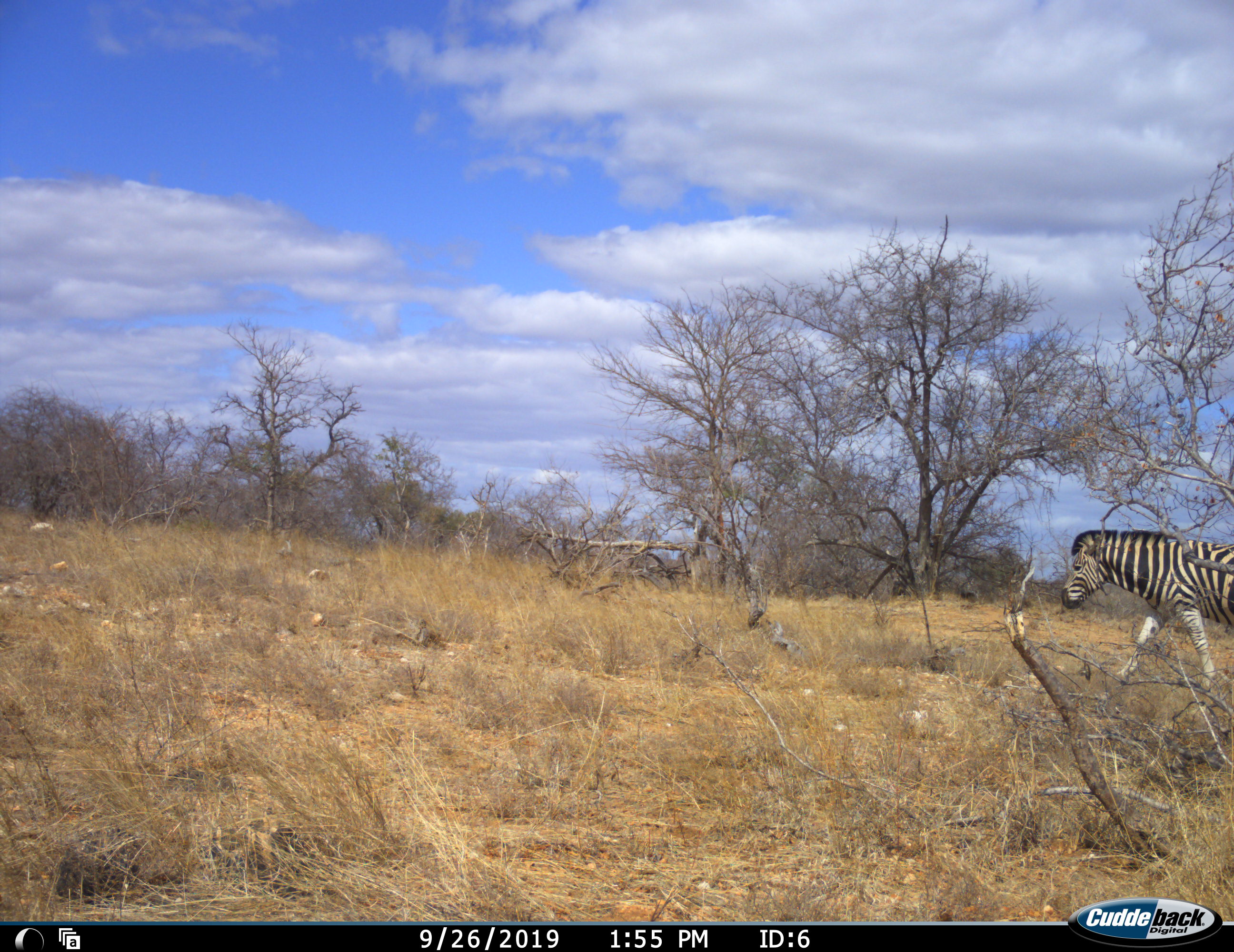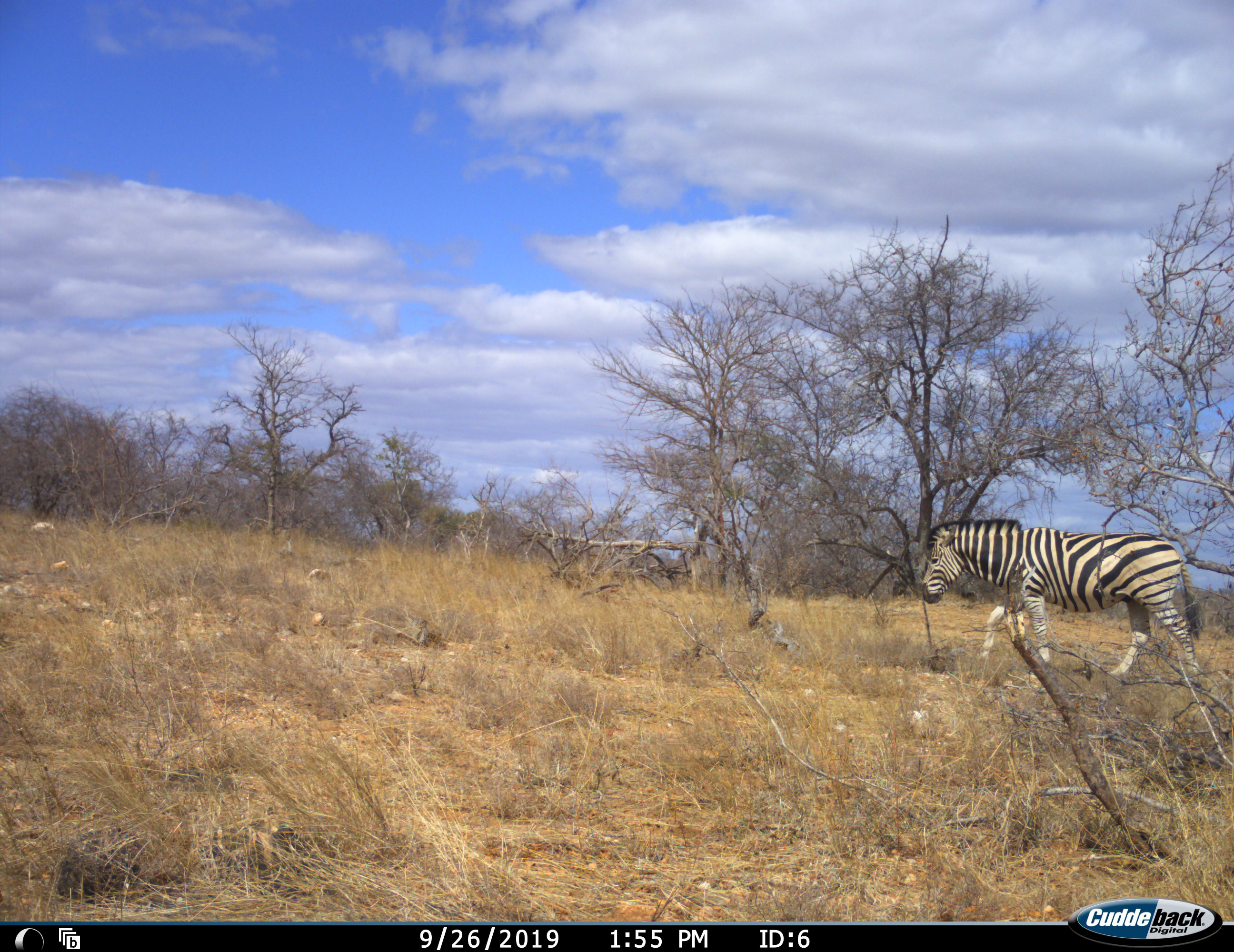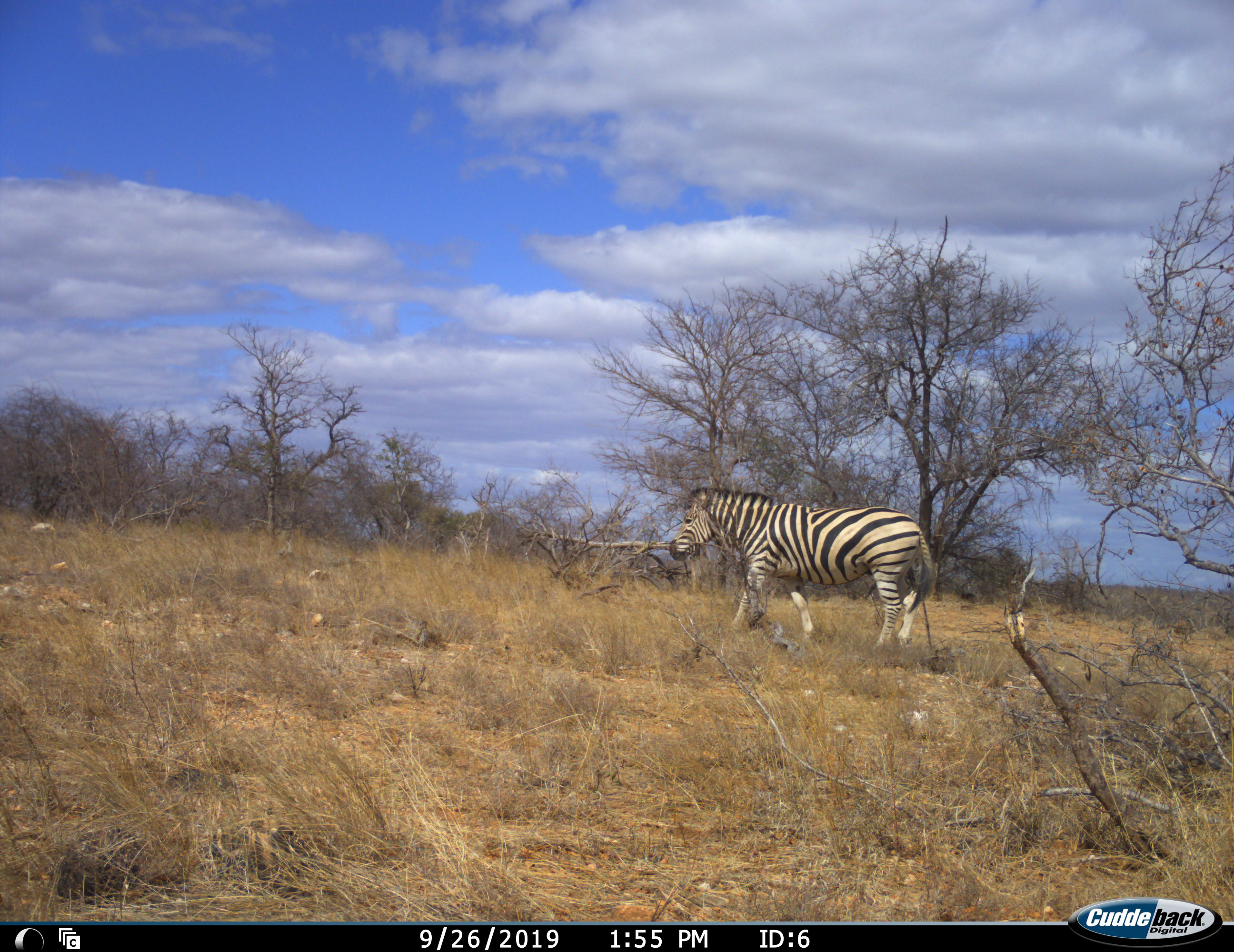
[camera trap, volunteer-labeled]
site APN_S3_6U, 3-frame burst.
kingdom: Animalia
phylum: Chordata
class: Mammalia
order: Perissodactyla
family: Equidae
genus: Equus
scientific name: Equus quagga burchellii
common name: burchell's zebra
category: zebraburchells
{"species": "zebraburchells (burchell's zebra) (Equus quagga burchellii)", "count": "1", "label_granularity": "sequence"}